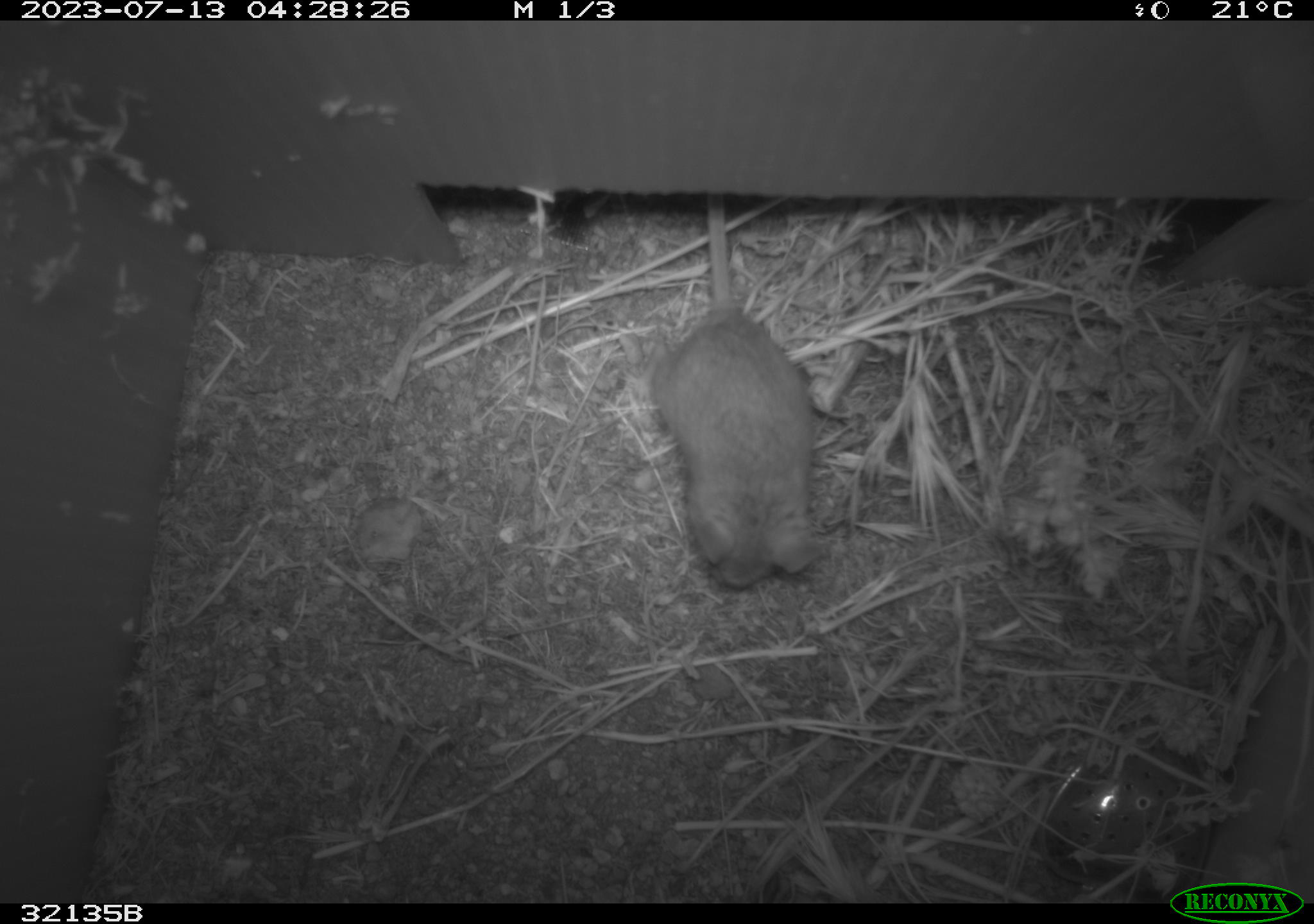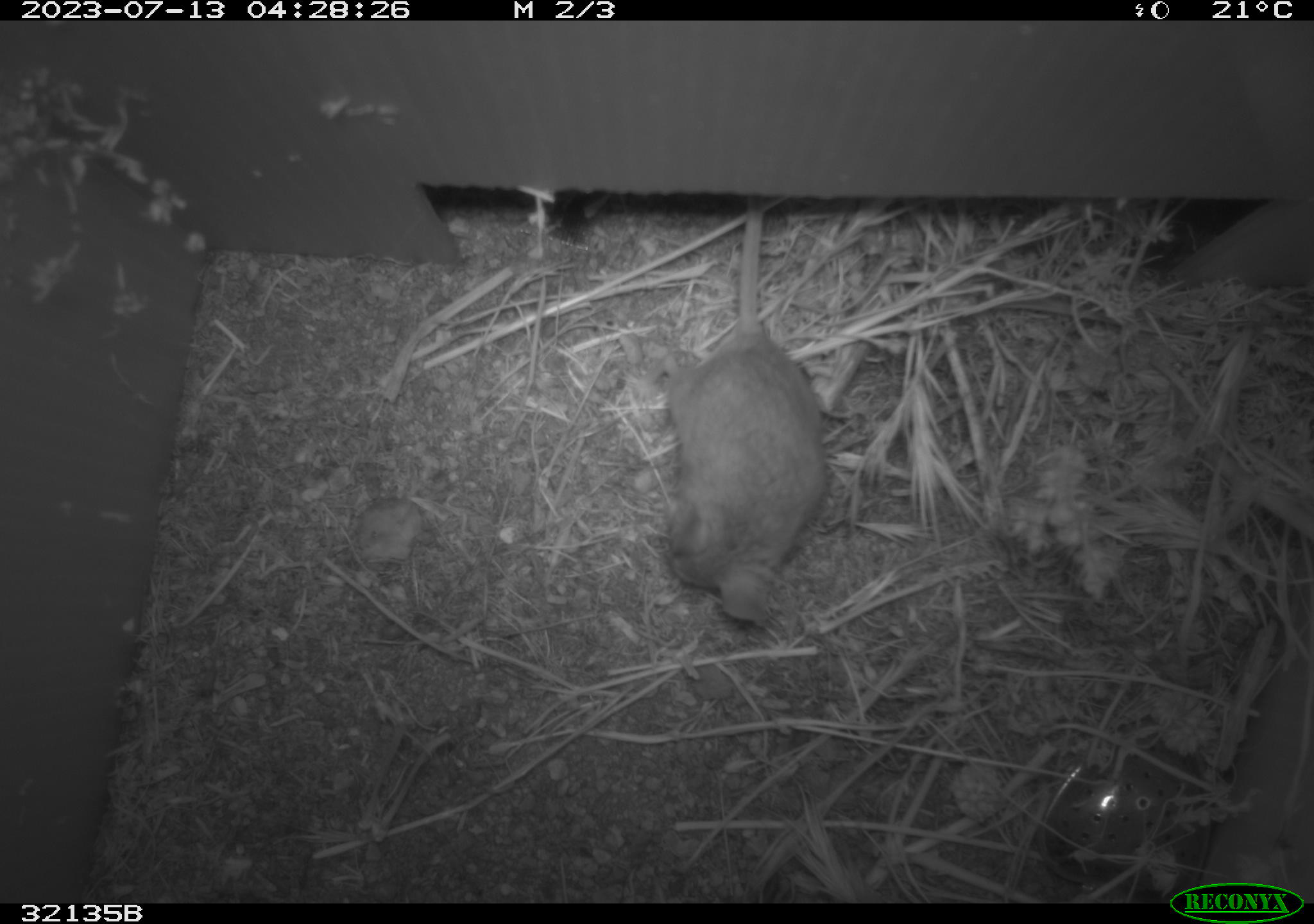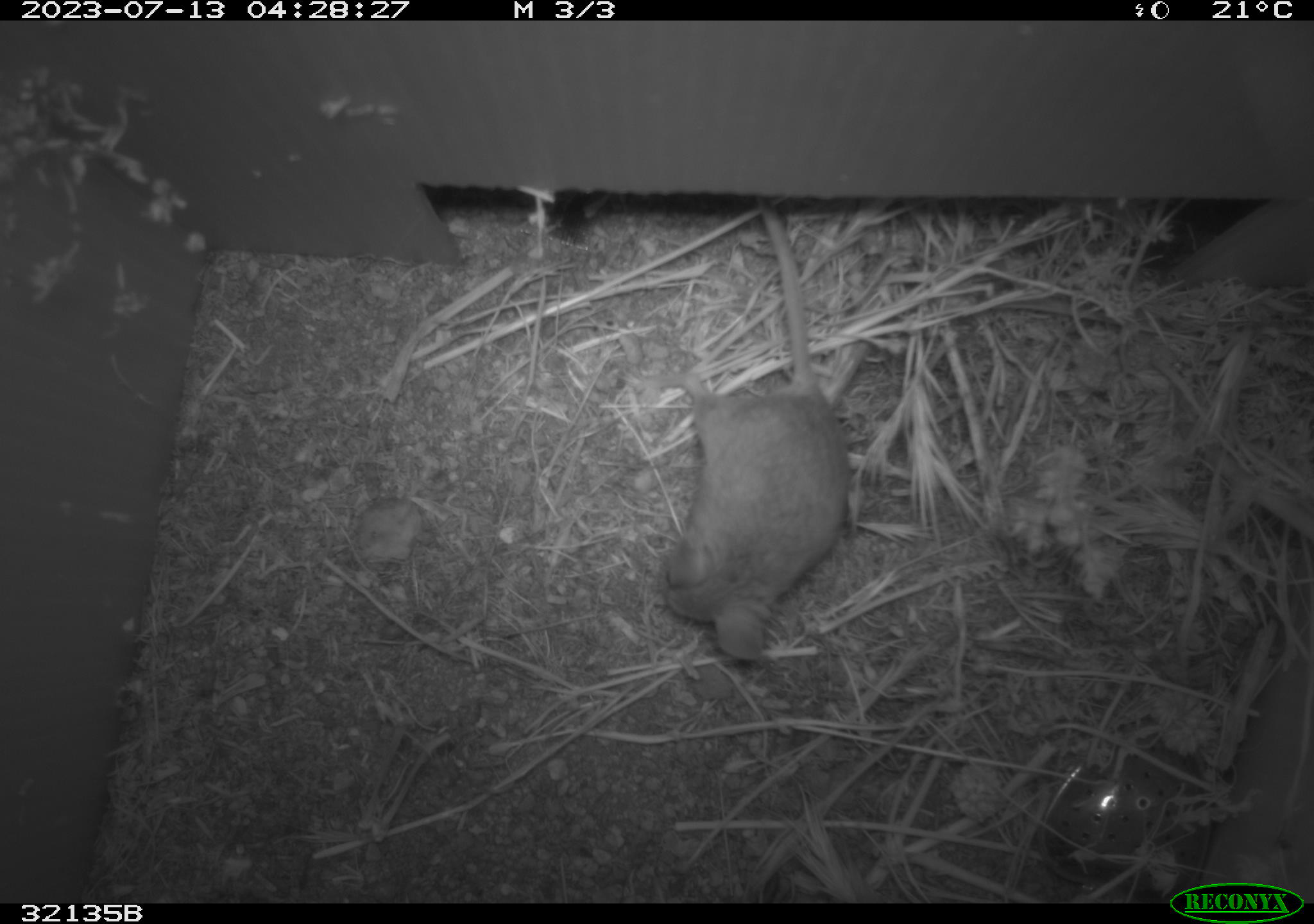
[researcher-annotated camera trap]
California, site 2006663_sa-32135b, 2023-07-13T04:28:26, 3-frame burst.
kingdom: Animalia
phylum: Chordata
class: Mammalia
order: Rodentia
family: Cricetidae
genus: Peromyscus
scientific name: Peromyscus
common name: deer mice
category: peromyscus species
Peromyscus species (deer mice) (Peromyscus).